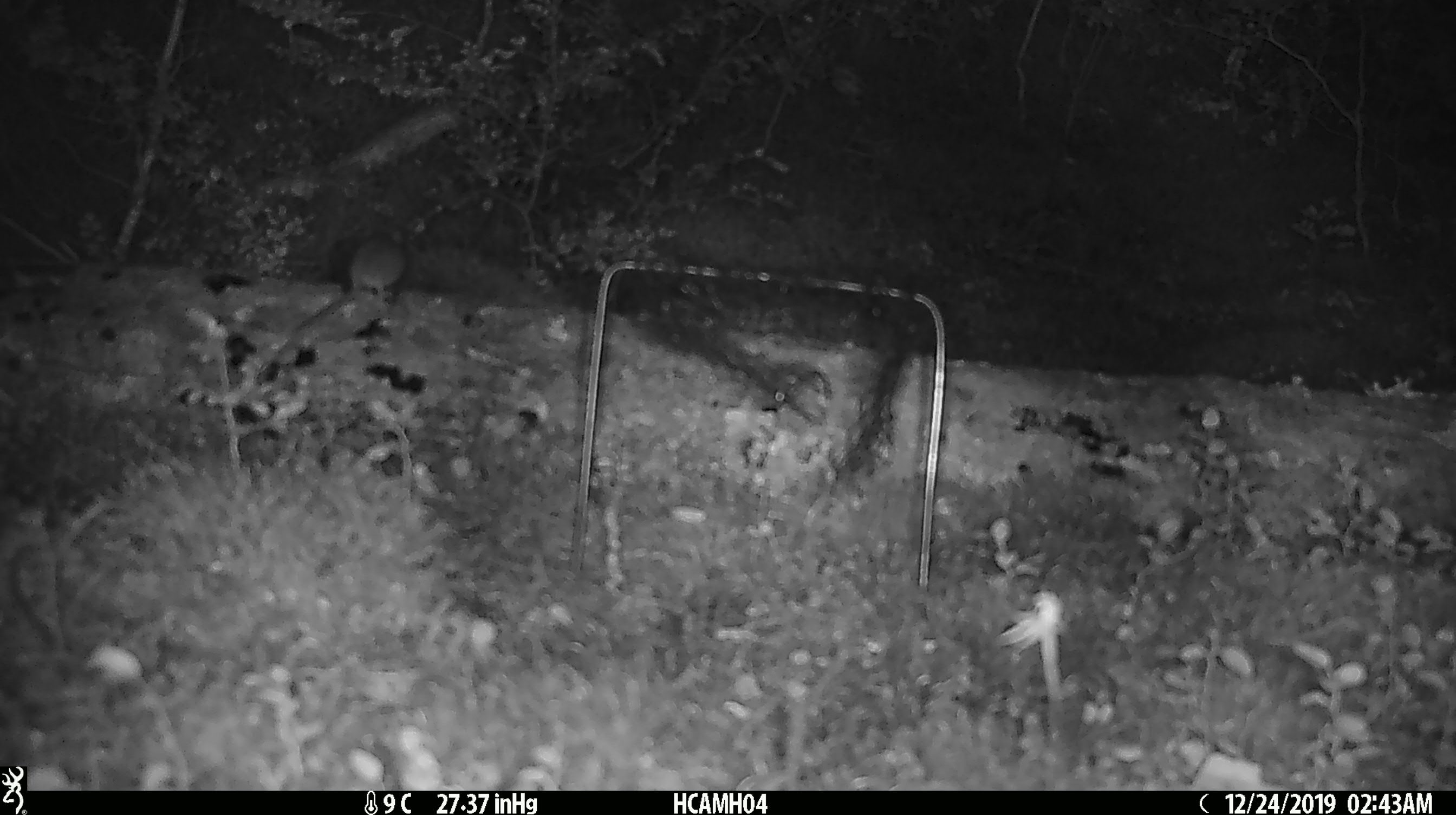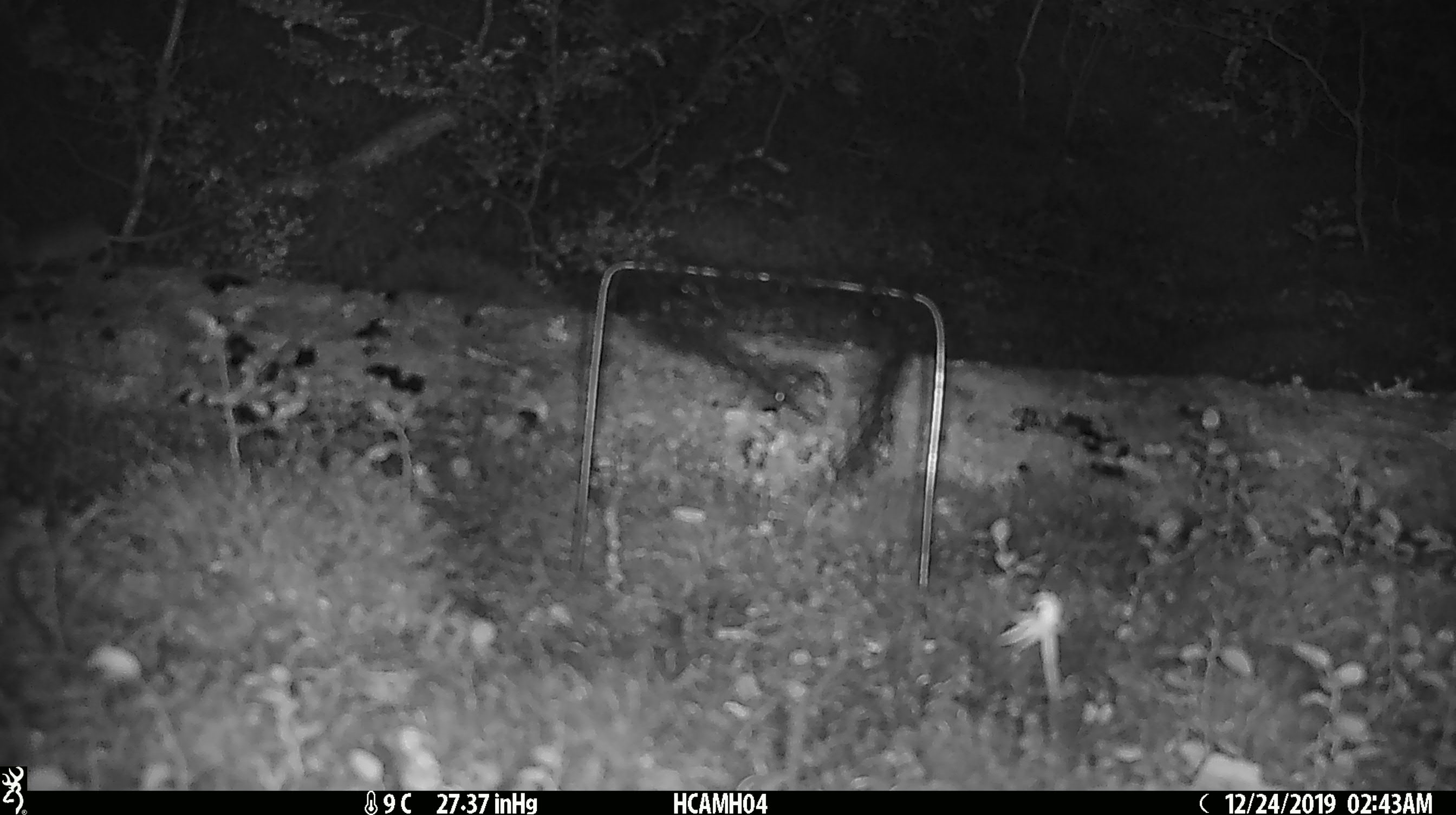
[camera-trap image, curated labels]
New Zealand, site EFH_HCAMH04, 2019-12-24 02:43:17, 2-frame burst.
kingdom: Animalia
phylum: Chordata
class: Mammalia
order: Rodentia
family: Muridae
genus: Mus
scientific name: Mus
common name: mouse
Mouse (Mus).